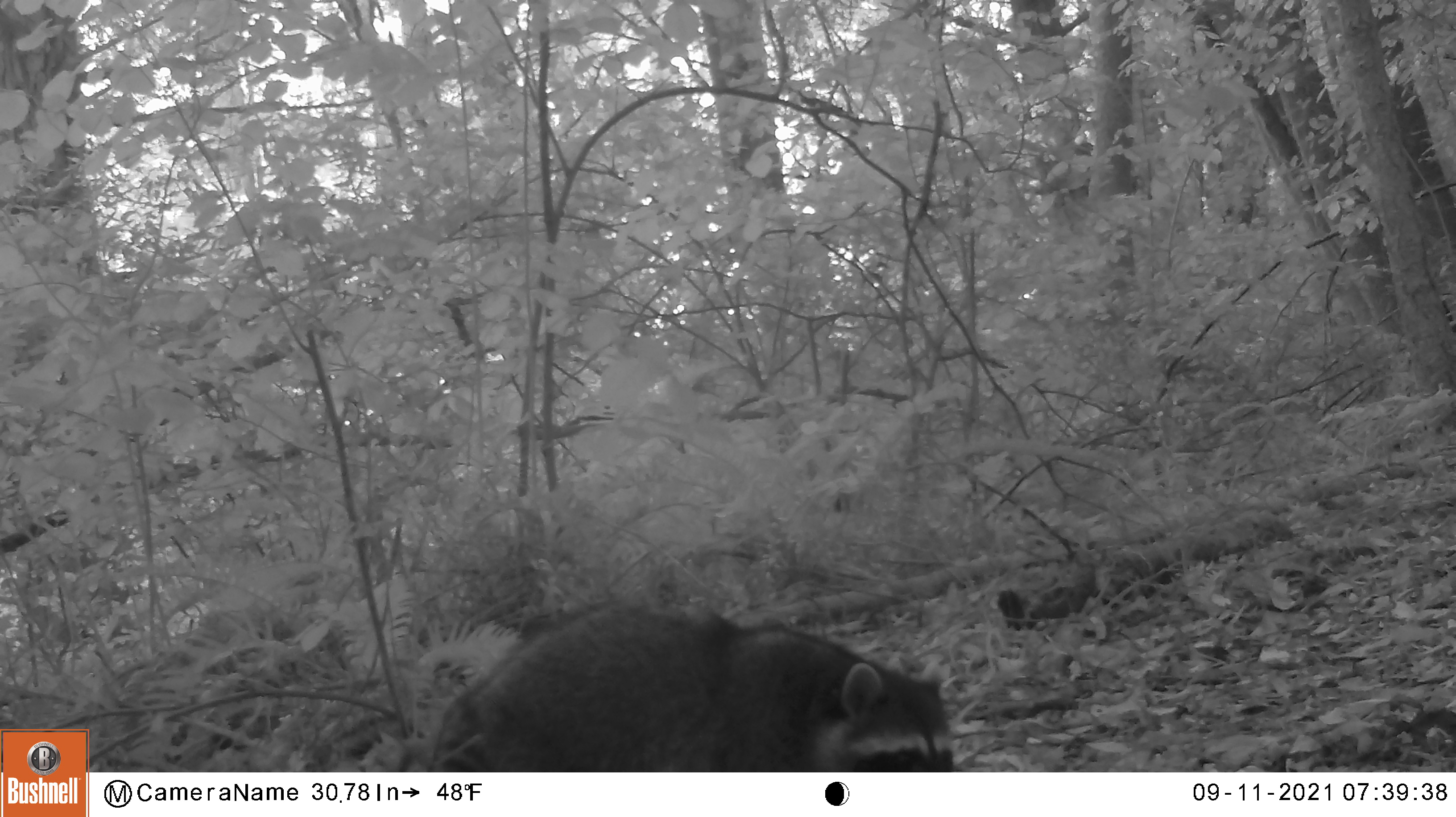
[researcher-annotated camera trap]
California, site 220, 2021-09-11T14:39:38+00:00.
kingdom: Animalia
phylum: Chordata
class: Mammalia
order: Carnivora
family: Procyonidae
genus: Procyon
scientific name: Procyon lotor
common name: raccoon